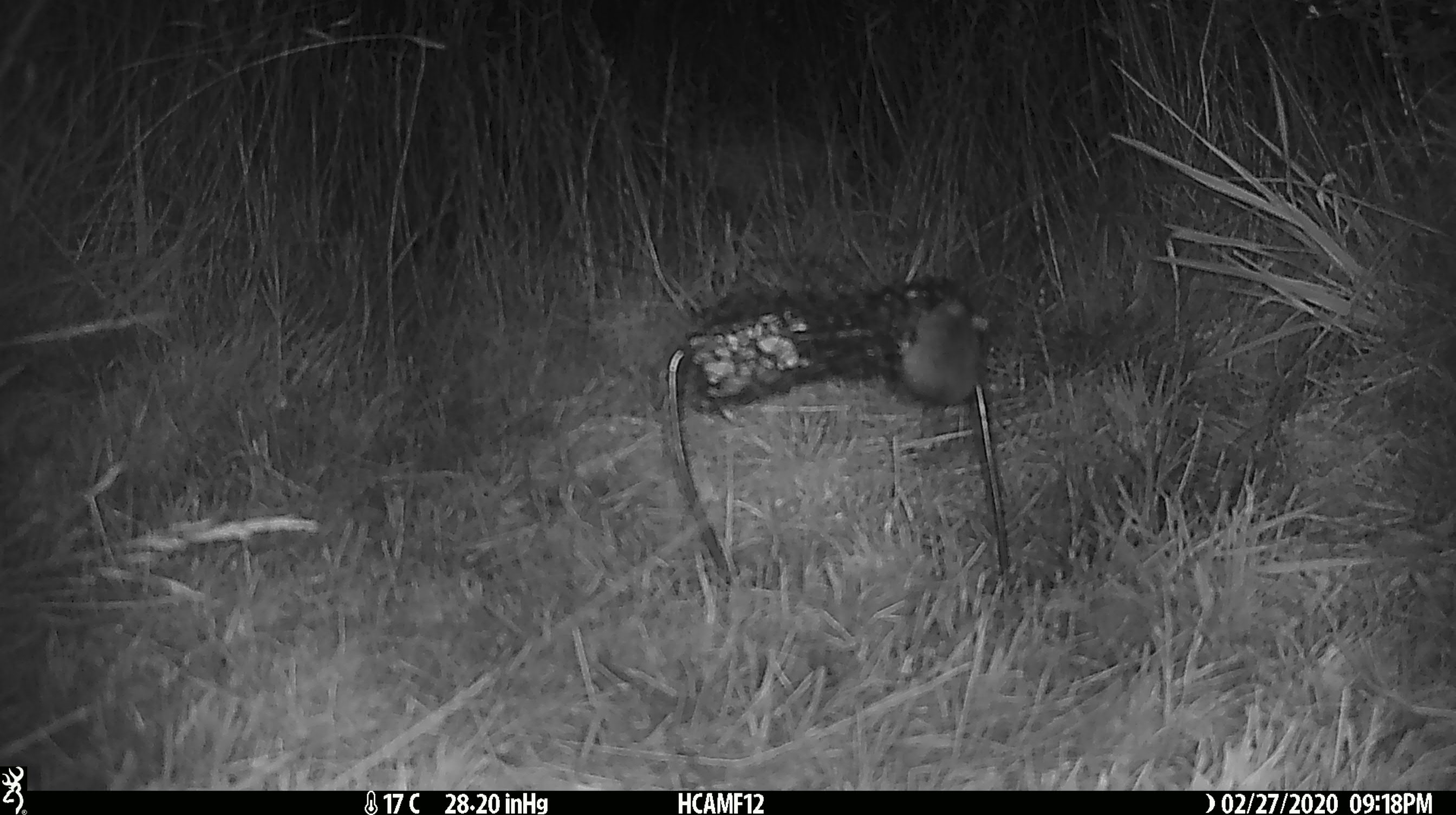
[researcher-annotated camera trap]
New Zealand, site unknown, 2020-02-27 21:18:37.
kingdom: Animalia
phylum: Chordata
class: Mammalia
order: Rodentia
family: Muridae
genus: Mus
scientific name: Mus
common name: mouse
Mouse (Mus).